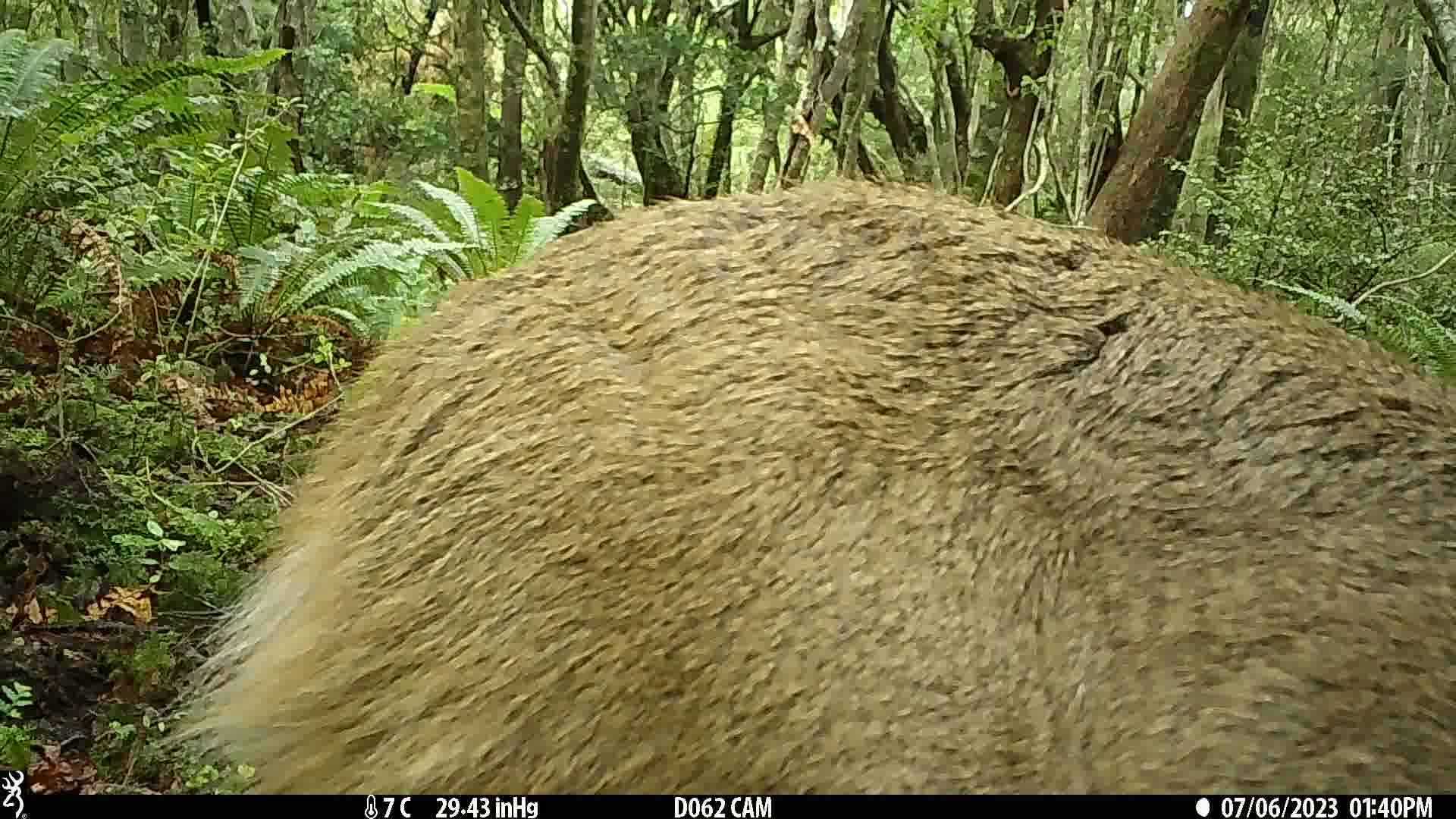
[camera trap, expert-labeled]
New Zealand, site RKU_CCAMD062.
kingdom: Animalia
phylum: Chordata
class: Mammalia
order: Artiodactyla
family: Cervidae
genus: Odocoileus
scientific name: Odocoileus virginianus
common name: white-tailed deer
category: white tailed deer